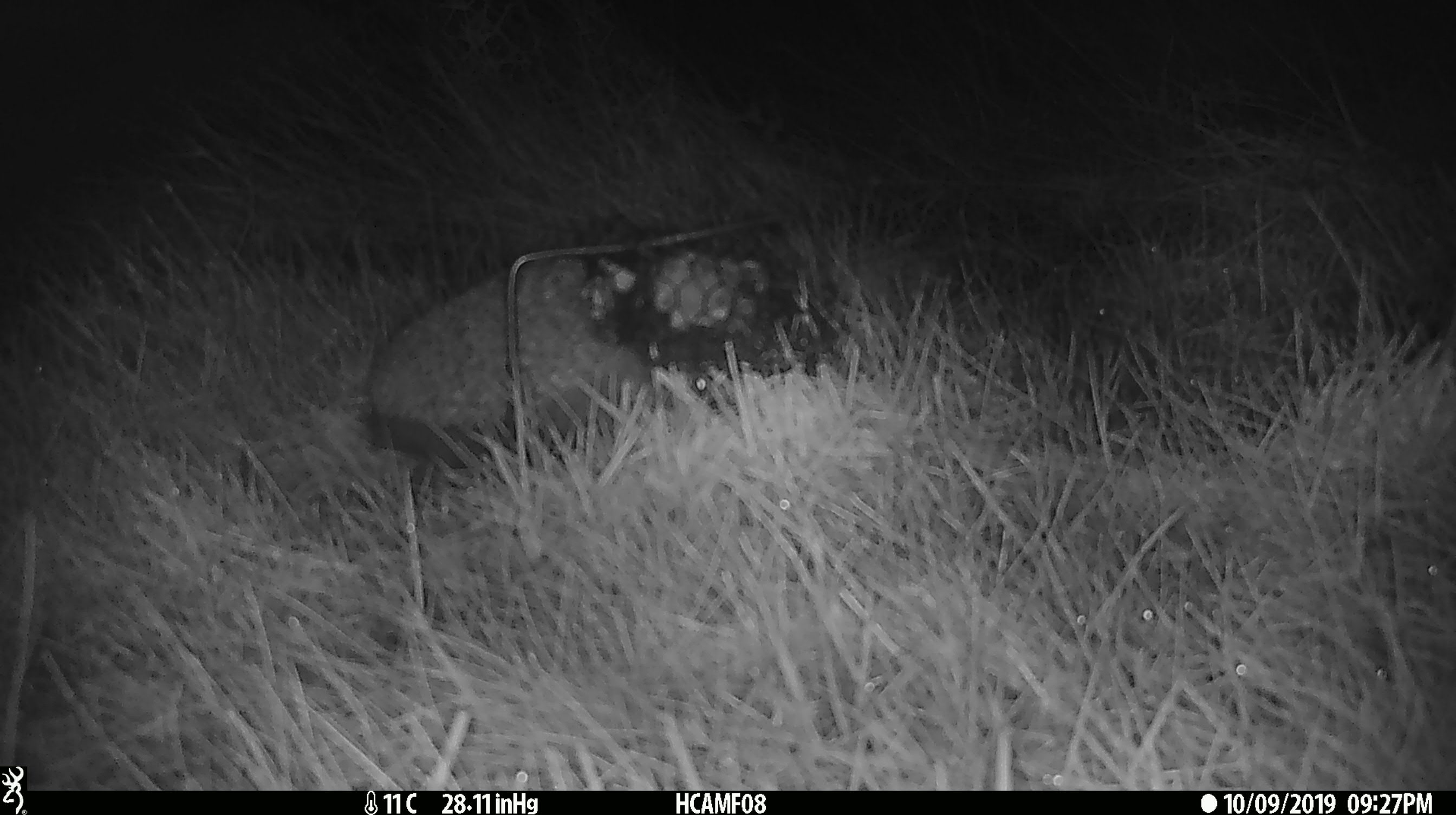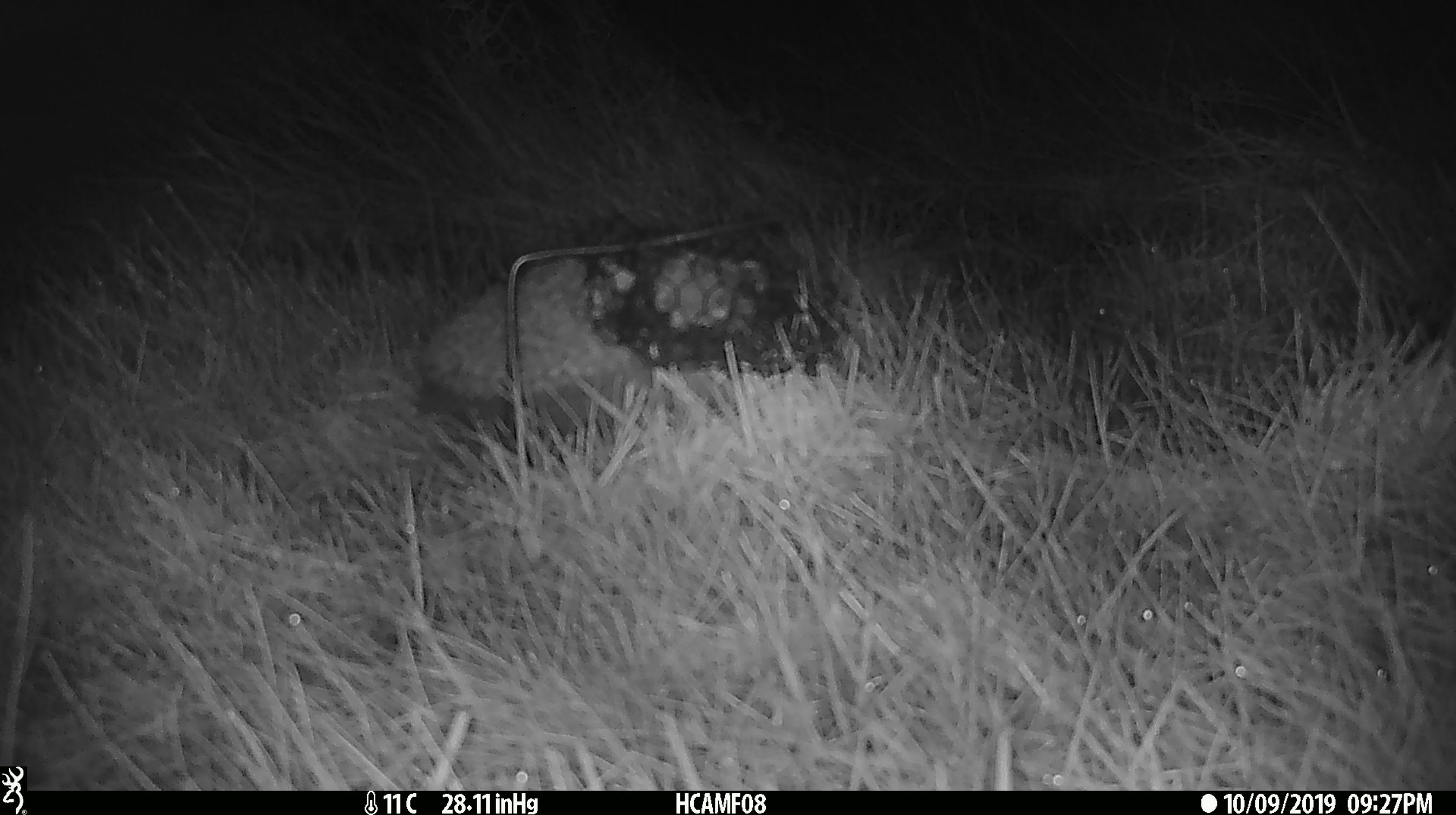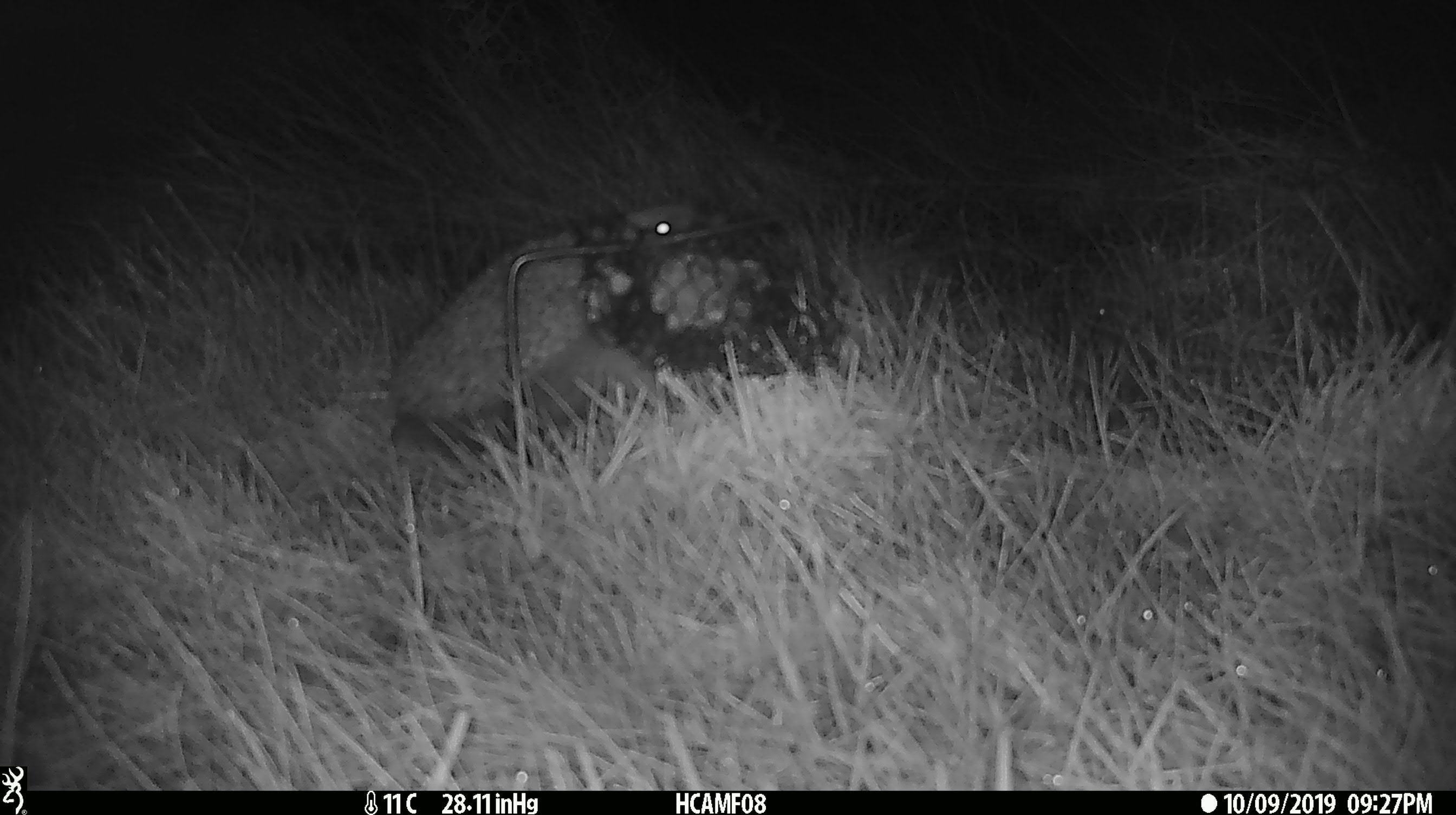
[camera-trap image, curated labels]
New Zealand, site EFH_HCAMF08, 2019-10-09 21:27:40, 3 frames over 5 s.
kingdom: Animalia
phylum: Chordata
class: Mammalia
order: Eulipotyphla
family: Erinaceidae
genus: Erinaceus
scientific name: Erinaceus europaeus europaeus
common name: european hedgehog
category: hedgehog